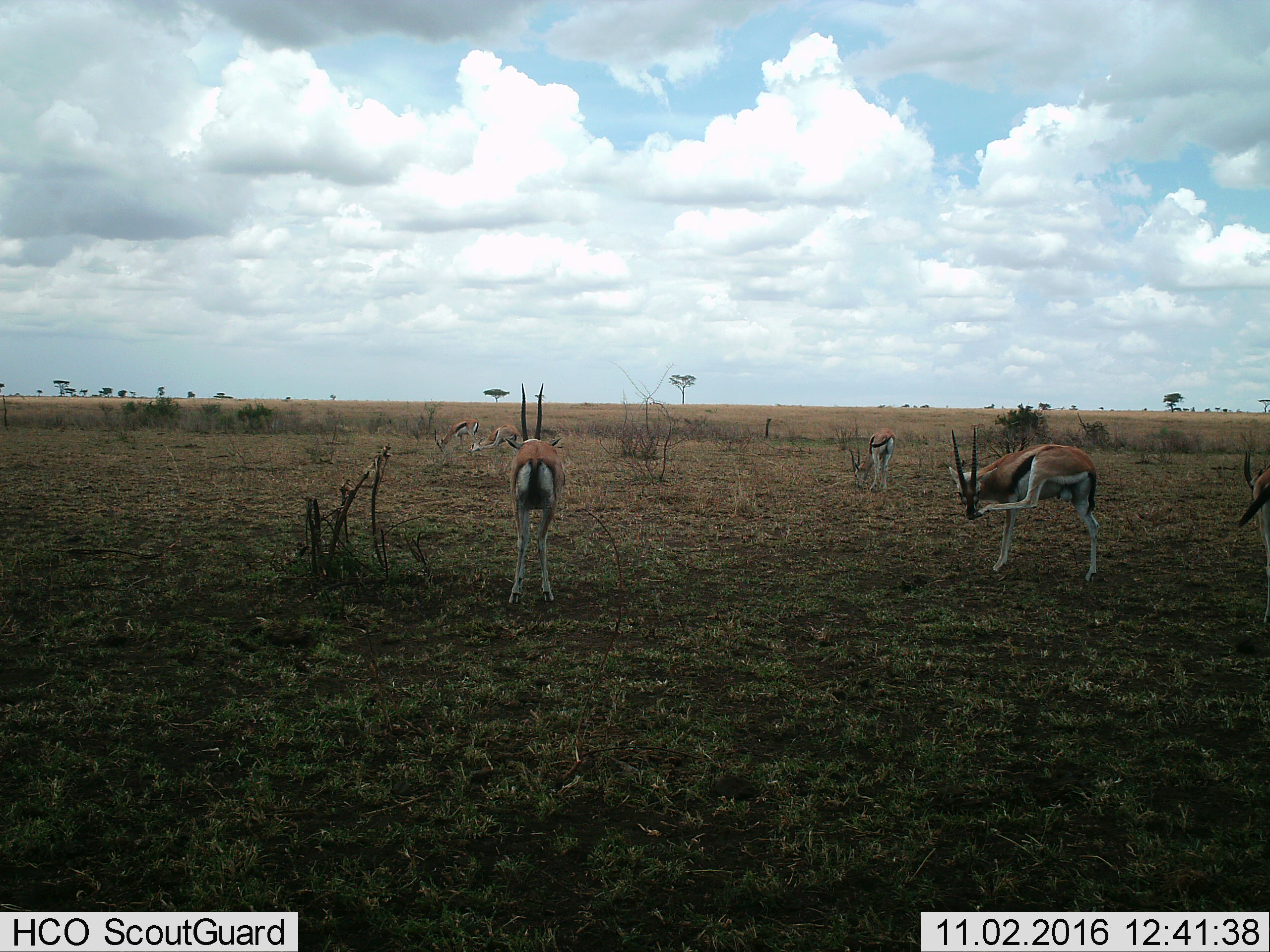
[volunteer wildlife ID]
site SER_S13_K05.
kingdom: Animalia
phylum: Chordata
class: Mammalia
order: Artiodactyla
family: Bovidae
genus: Eudorcas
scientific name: Eudorcas thomsonii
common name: thomson's gazelle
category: gazellethomsons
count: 6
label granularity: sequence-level